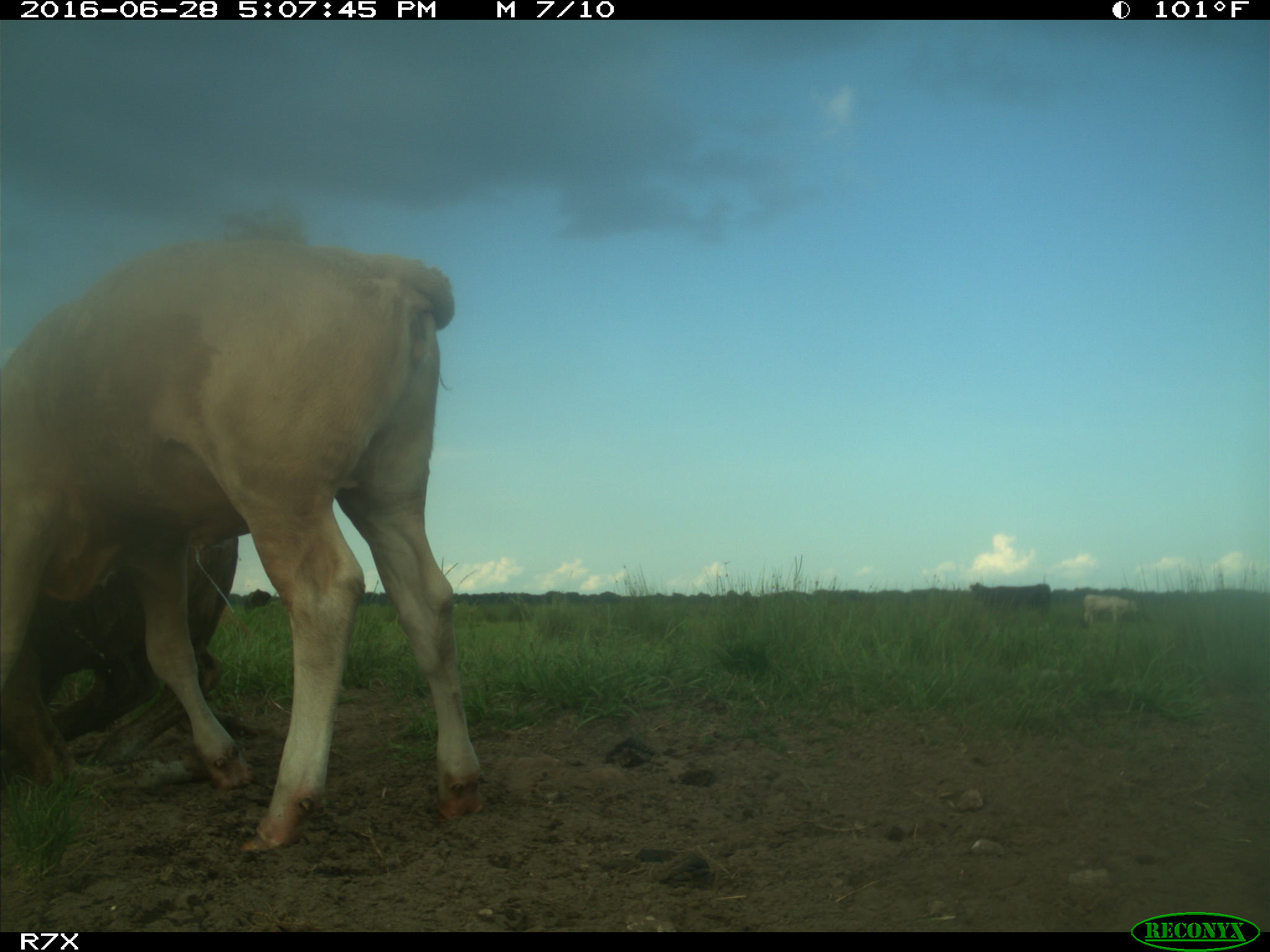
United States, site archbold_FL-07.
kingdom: Animalia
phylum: Chordata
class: Mammalia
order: Artiodactyla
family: Bovidae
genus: Bos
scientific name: Bos taurus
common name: domestic cow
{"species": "Bos taurus (domestic cow)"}